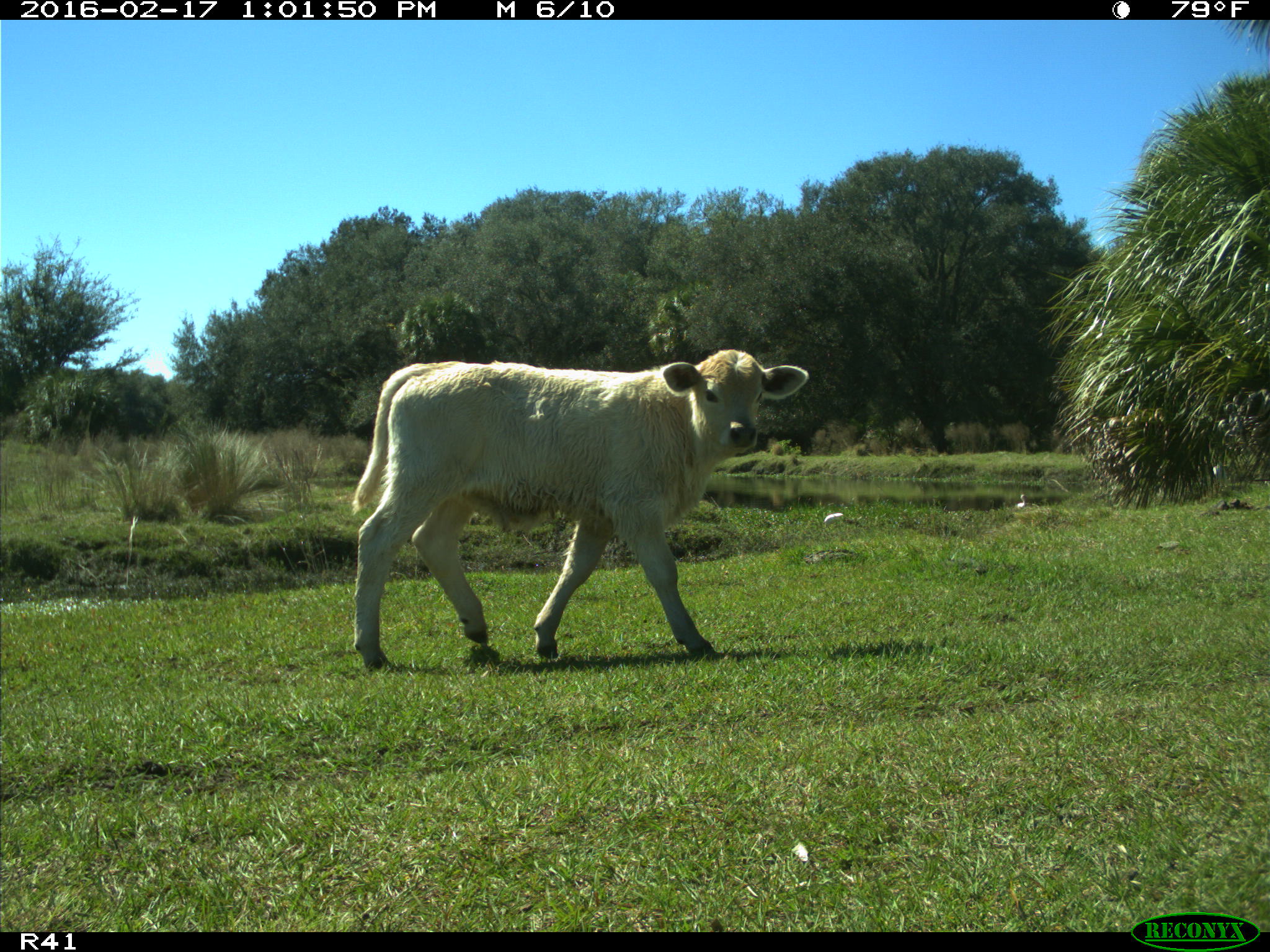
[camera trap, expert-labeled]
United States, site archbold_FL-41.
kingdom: Animalia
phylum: Chordata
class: Mammalia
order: Artiodactyla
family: Bovidae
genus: Bos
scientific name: Bos taurus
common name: domestic cow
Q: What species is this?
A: Bos taurus (domestic cow).